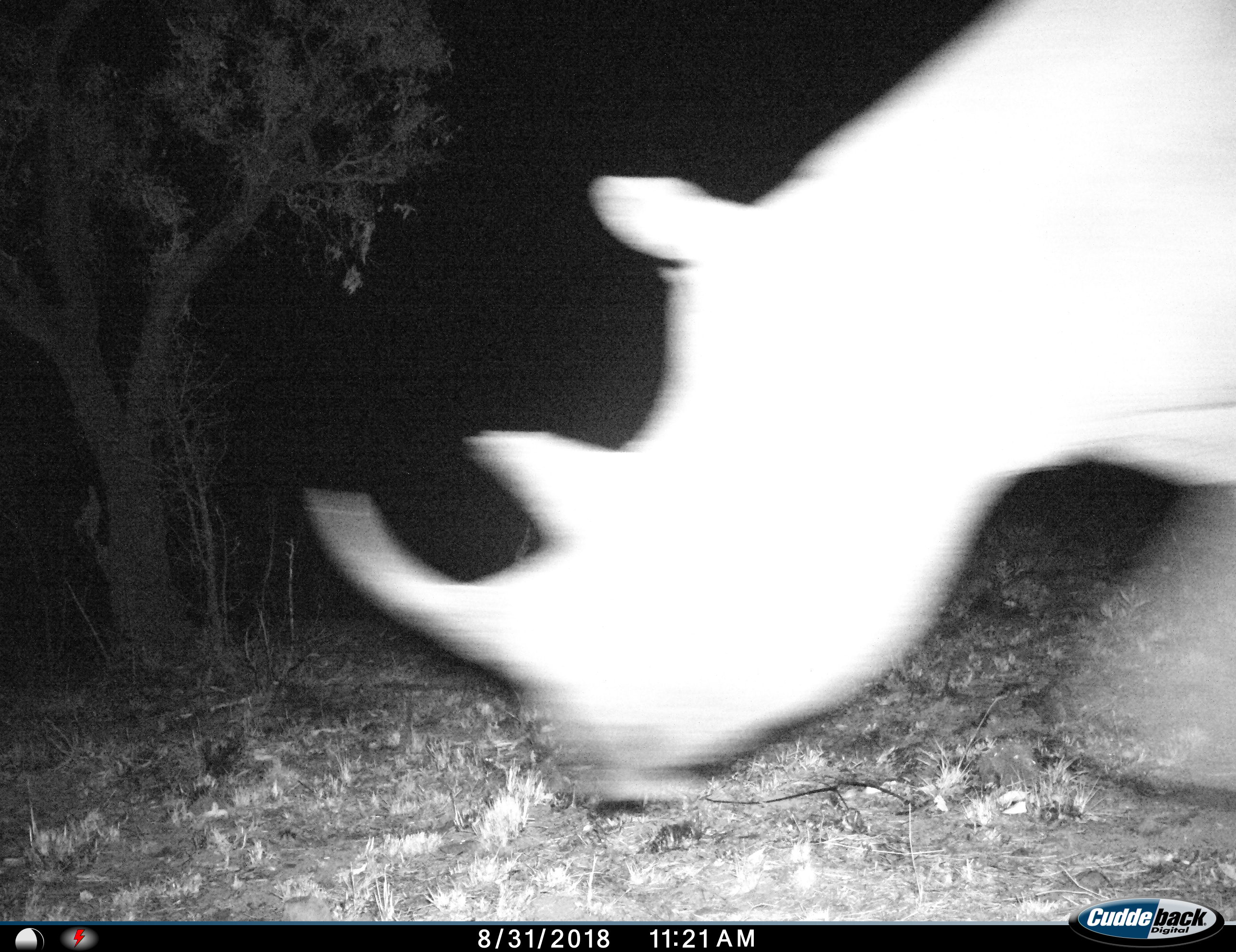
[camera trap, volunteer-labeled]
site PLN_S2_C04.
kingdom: Animalia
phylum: Chordata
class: Mammalia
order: Perissodactyla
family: Rhinocerotidae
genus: Diceros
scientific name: Diceros bicornis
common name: black rhinoceros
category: rhinocerosblack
Rhinocerosblack (black rhinoceros) (Diceros bicornis), count 1. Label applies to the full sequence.